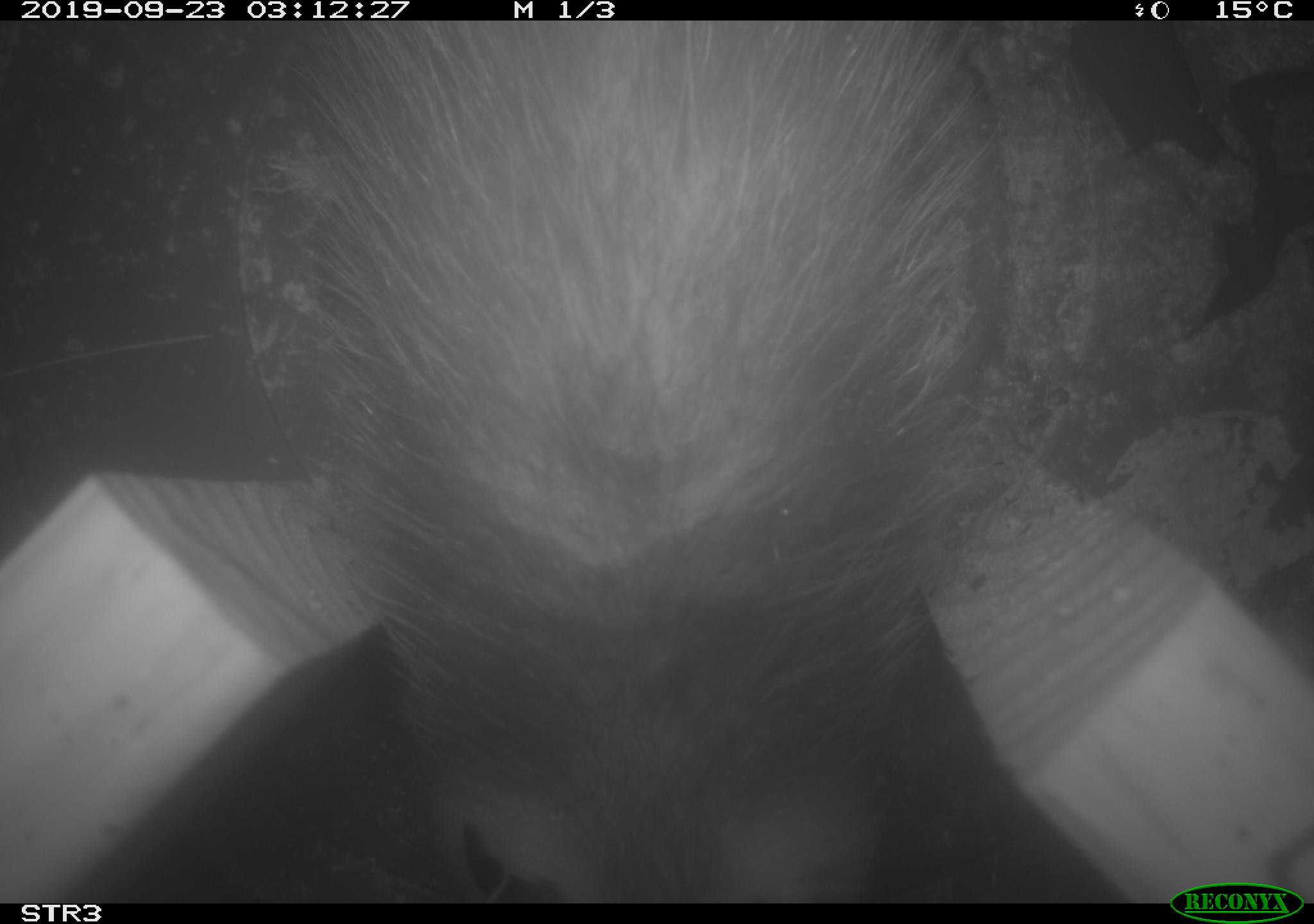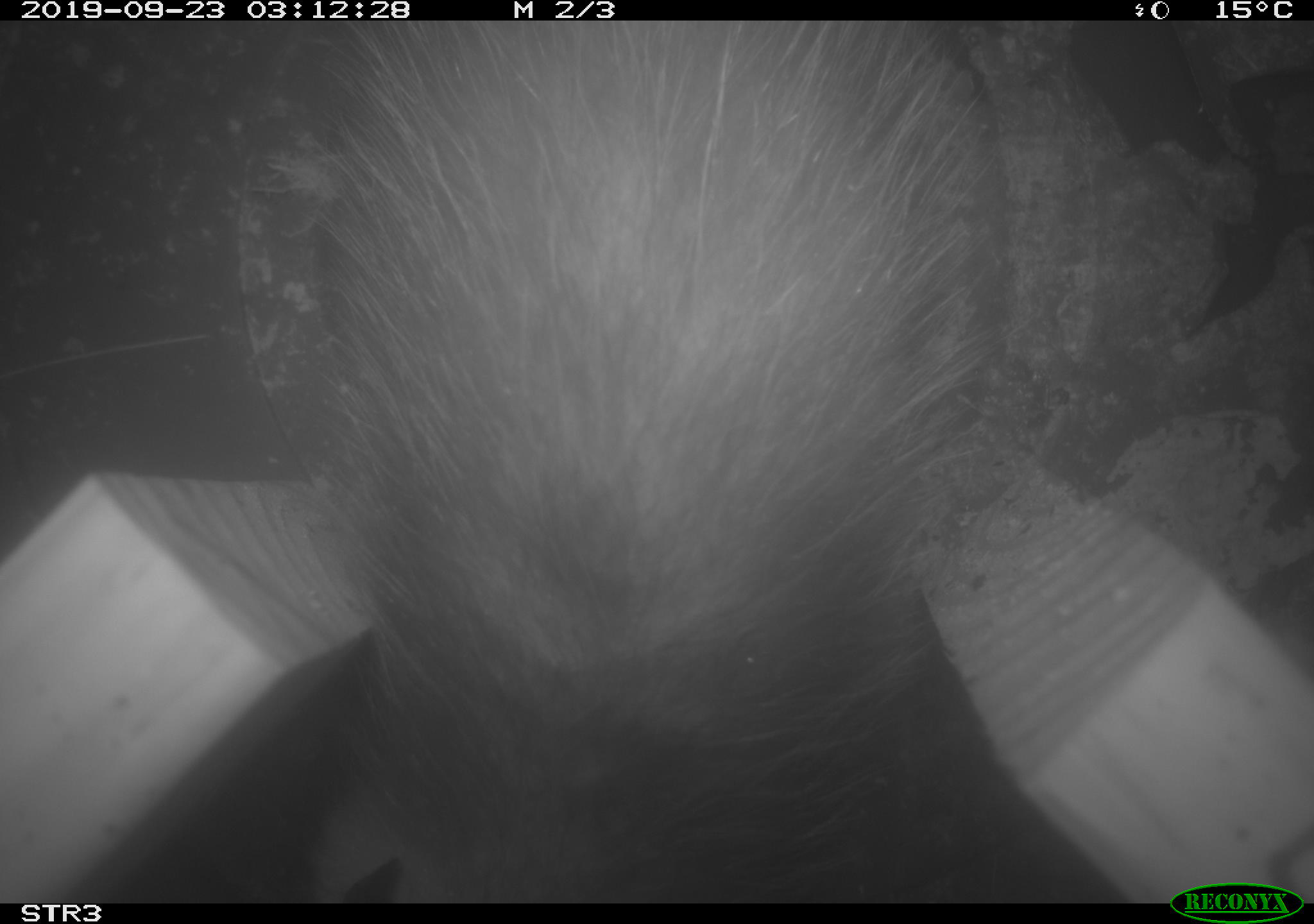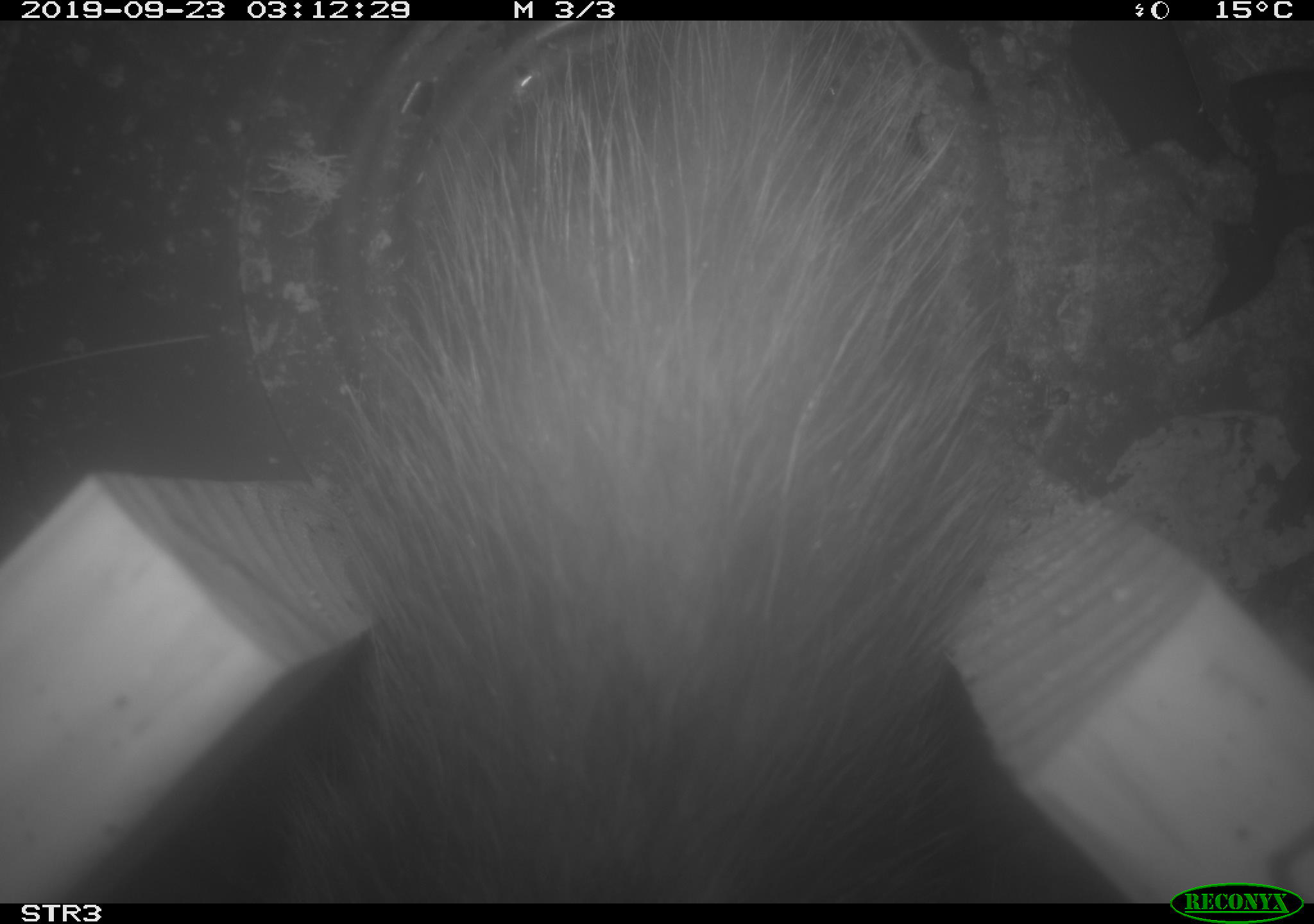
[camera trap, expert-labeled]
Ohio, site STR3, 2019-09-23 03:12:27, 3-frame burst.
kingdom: Animalia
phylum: Chordata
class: Mammalia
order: Didelphimorphia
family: Didelphidae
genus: Didelphis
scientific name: Didelphis virginiana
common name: virginia opossum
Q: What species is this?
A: Virginia opossum (Didelphis virginiana).